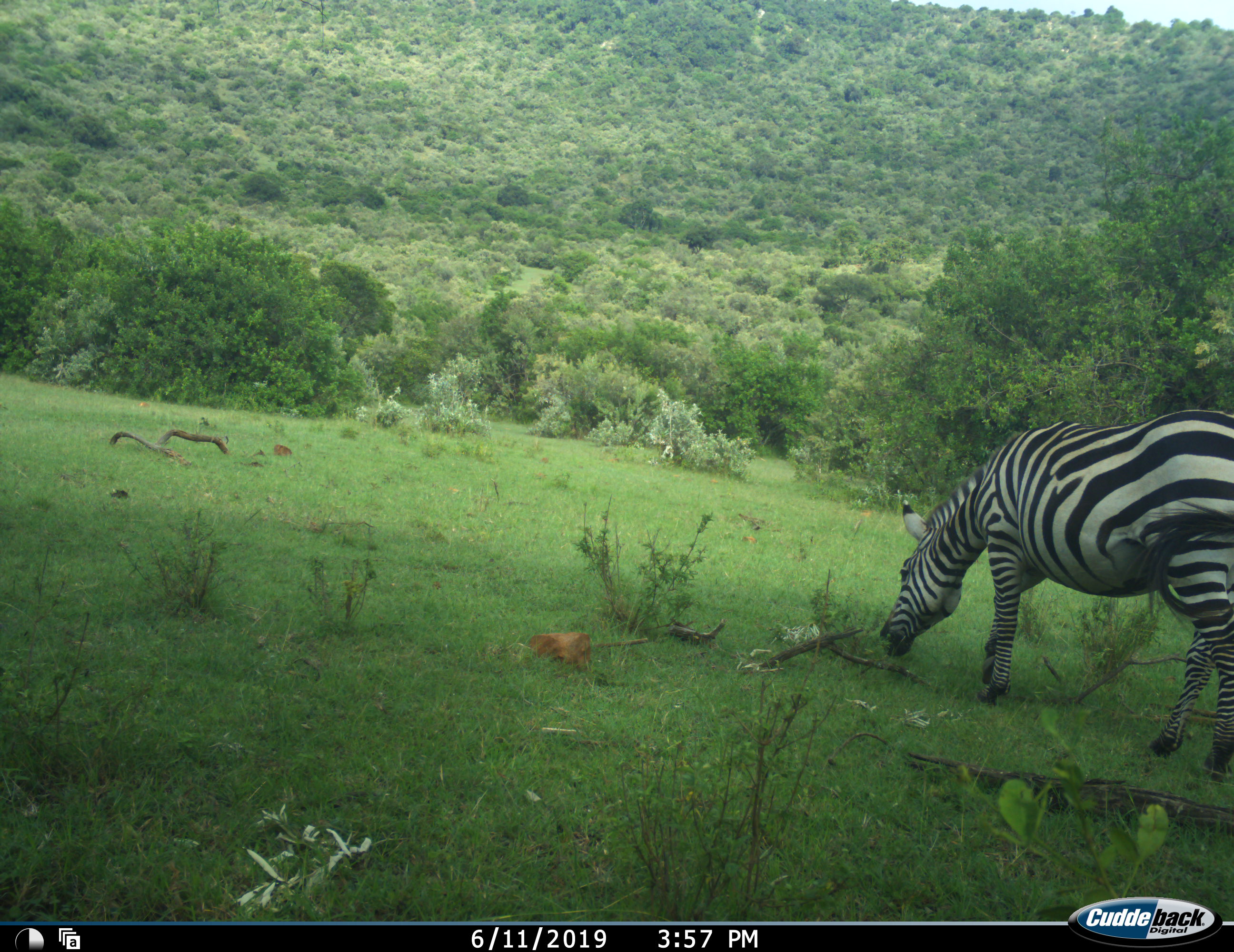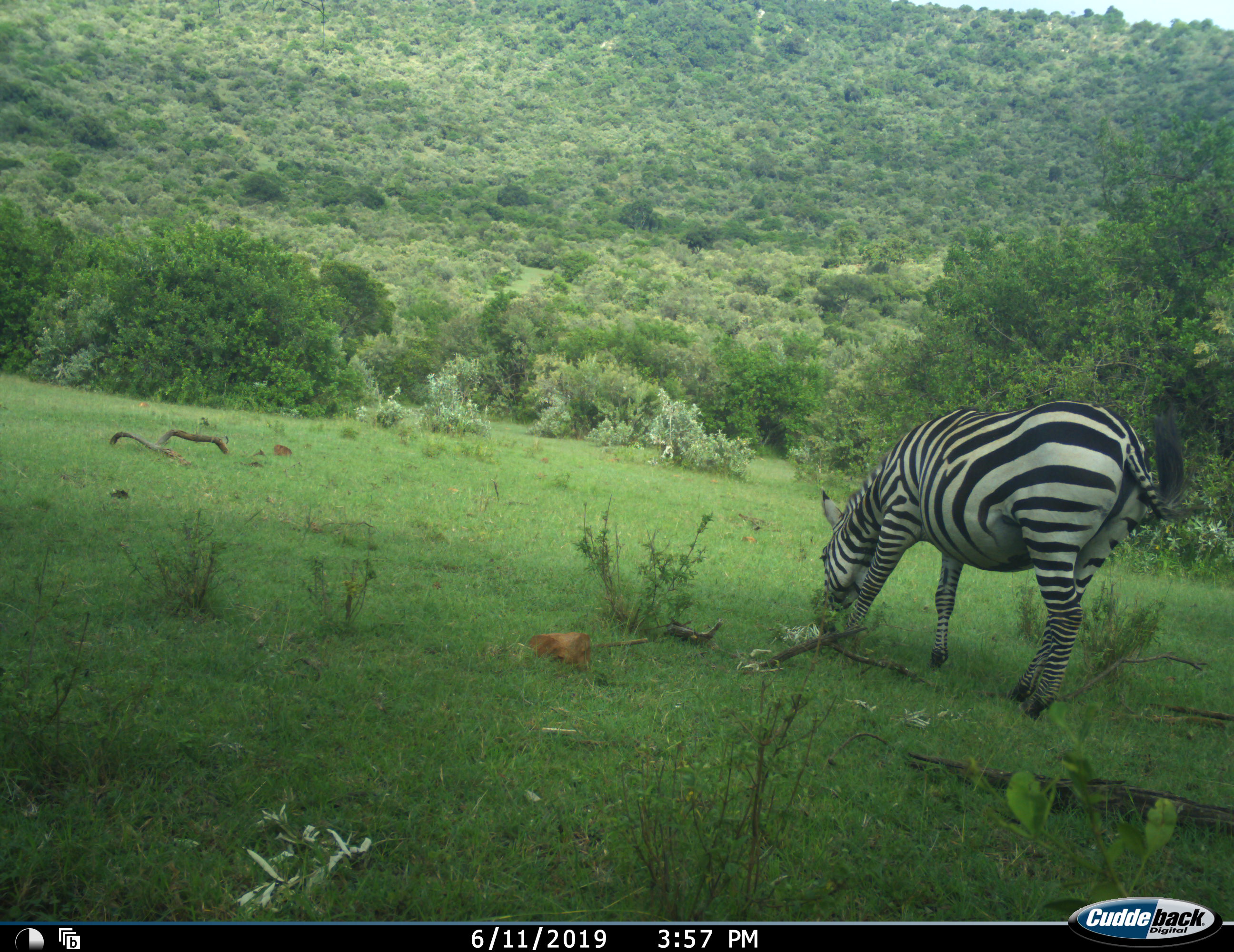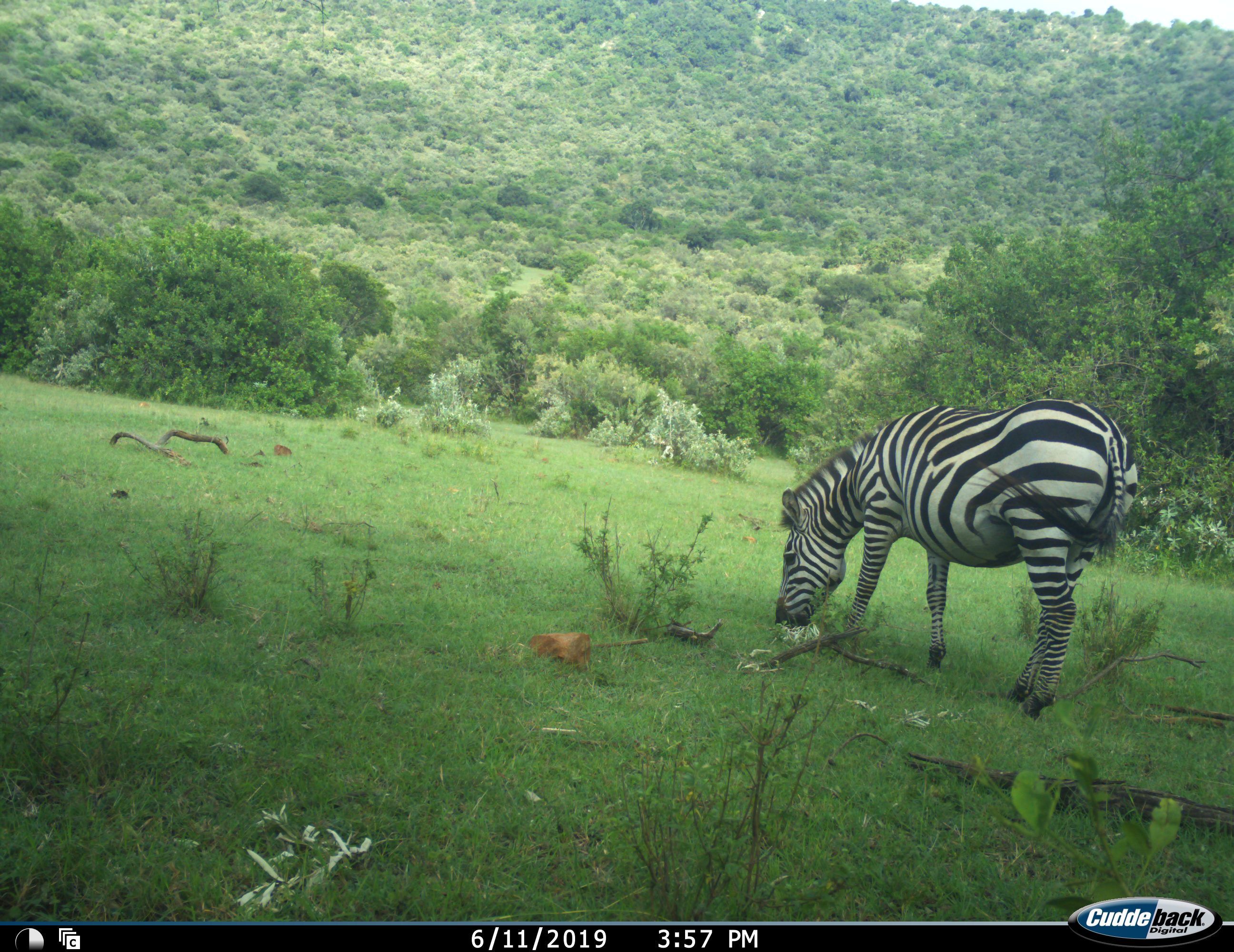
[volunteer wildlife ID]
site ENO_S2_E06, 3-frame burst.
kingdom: Animalia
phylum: Chordata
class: Mammalia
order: Perissodactyla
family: Equidae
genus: Equus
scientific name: Equus quagga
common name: plains zebra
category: zebraplains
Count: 1.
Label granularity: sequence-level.